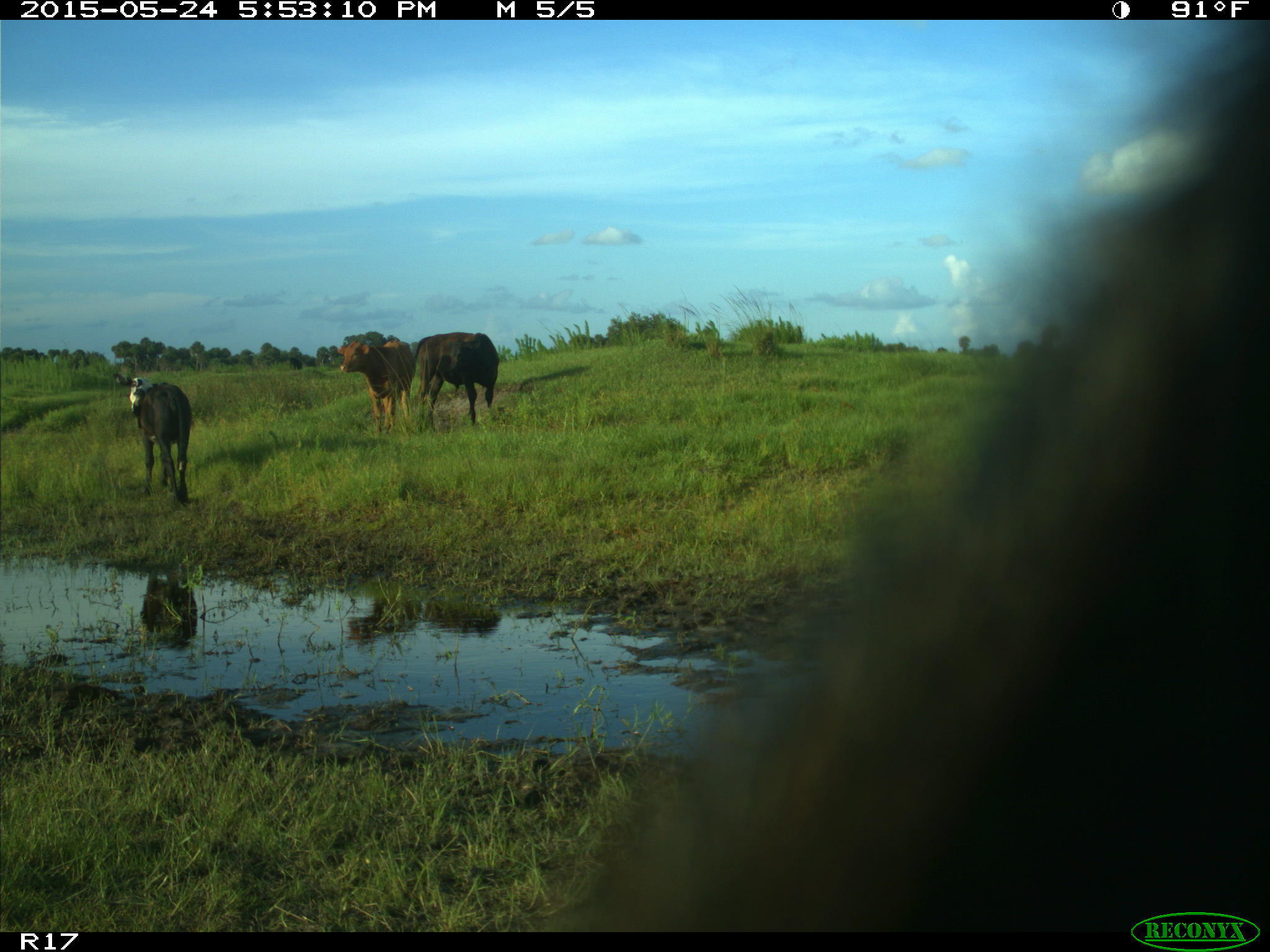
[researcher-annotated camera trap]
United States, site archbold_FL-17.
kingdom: Animalia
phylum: Chordata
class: Mammalia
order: Artiodactyla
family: Bovidae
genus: Bos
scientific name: Bos taurus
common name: domestic cow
Bos taurus (domestic cow).